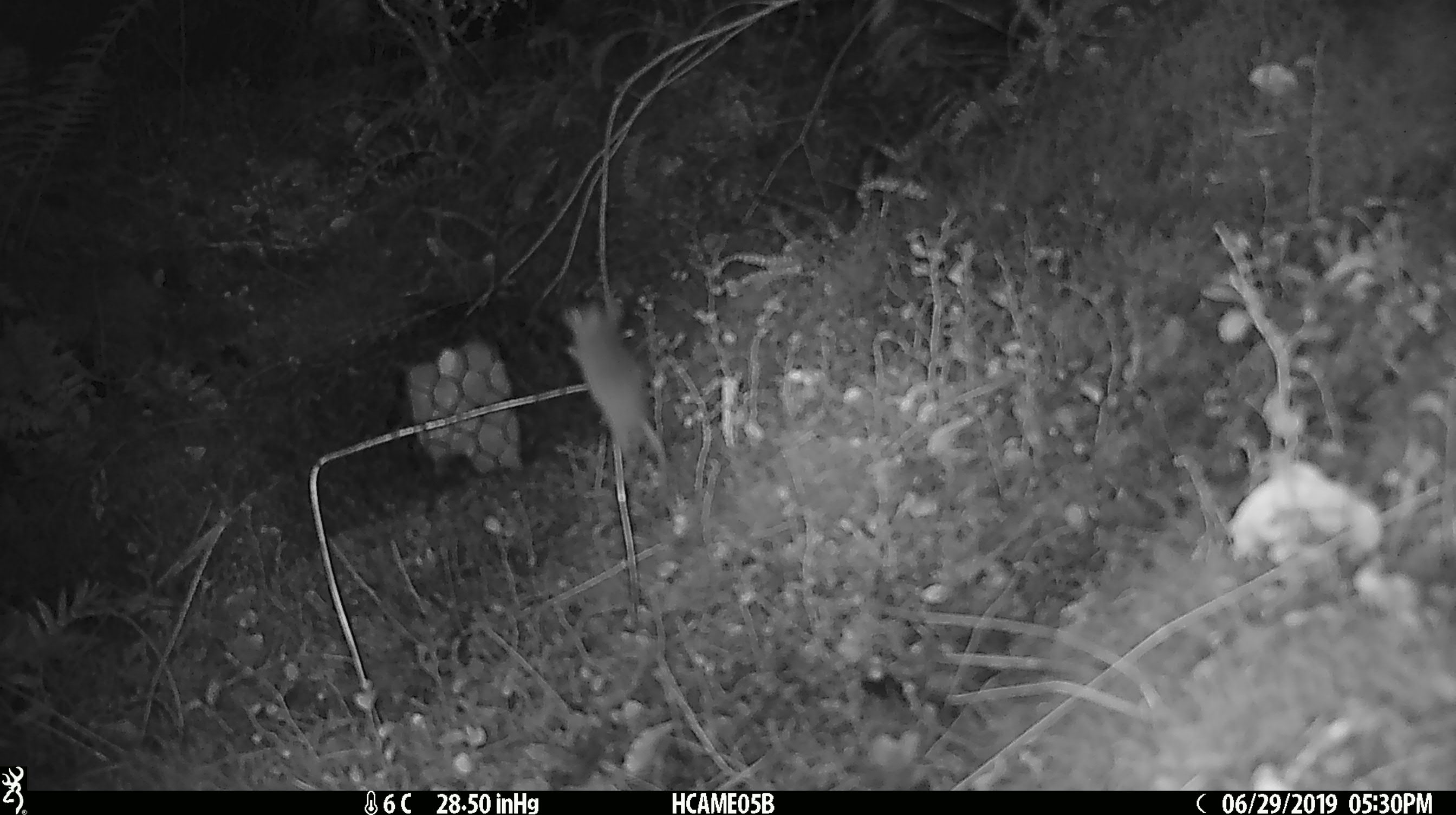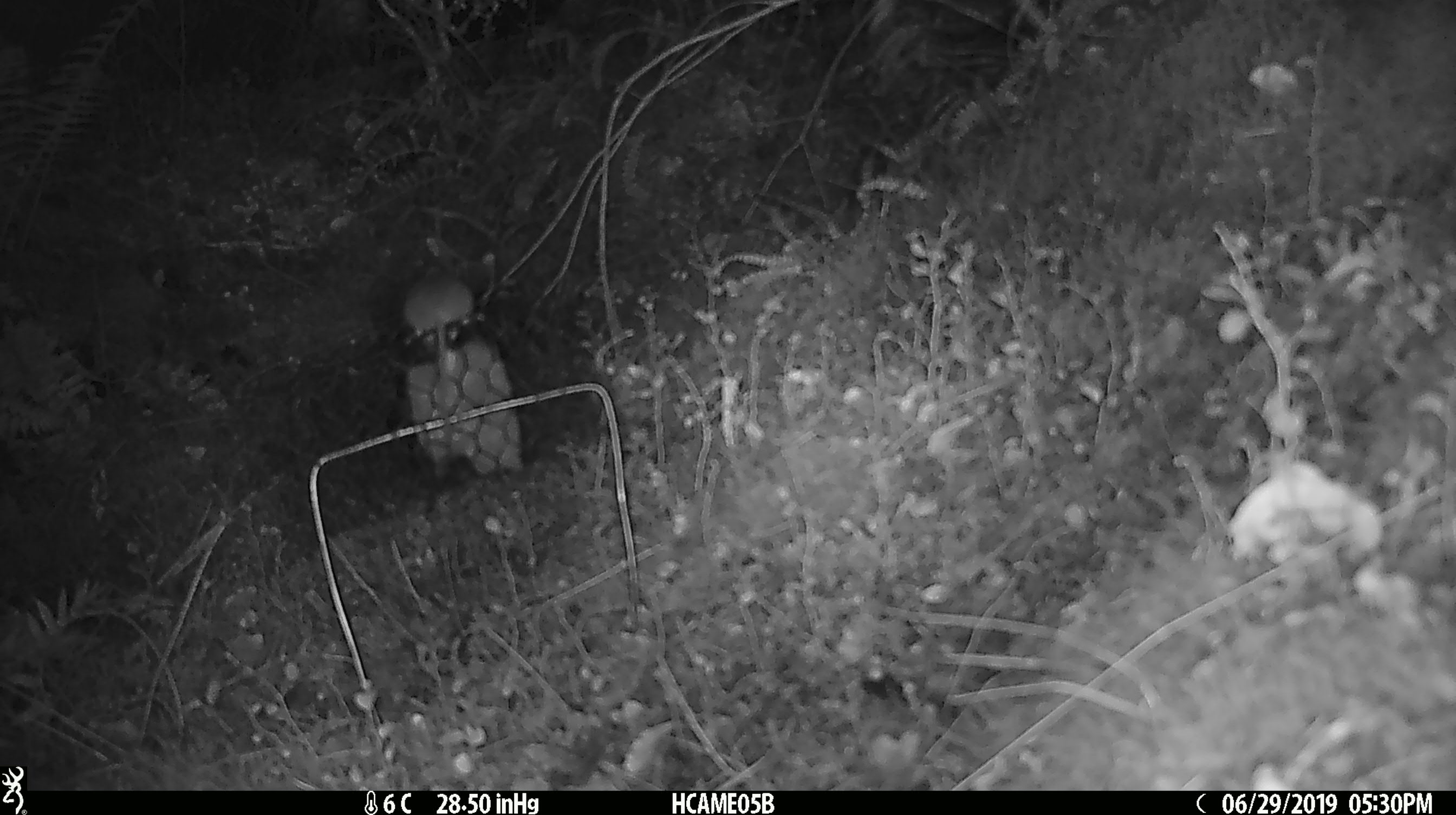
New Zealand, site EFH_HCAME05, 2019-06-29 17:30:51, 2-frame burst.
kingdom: Animalia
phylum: Chordata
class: Mammalia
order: Rodentia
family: Muridae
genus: Mus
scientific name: Mus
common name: mouse